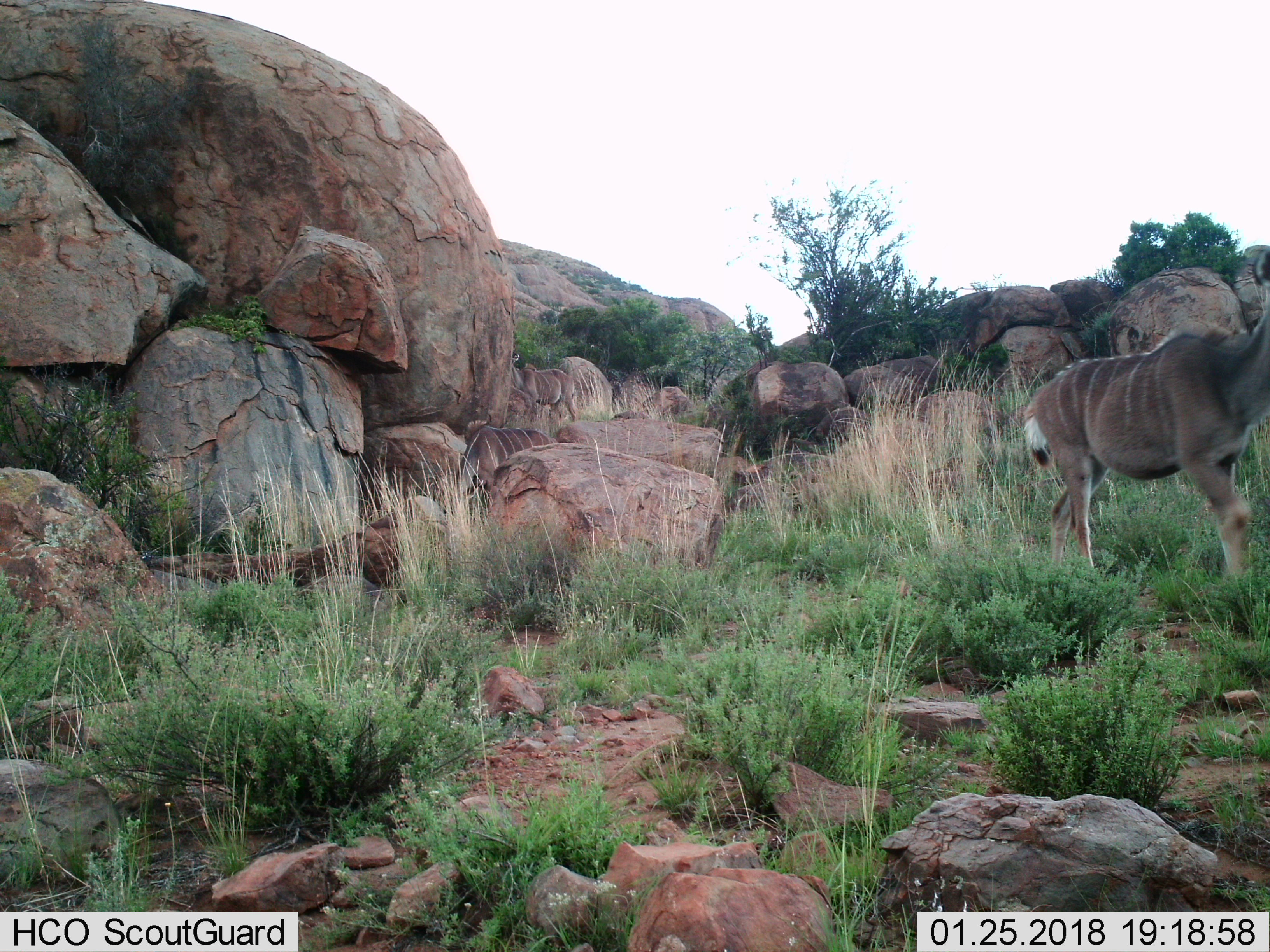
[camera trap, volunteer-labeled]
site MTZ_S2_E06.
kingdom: Animalia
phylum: Chordata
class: Mammalia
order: Artiodactyla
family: Bovidae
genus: Tragelaphus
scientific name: Tragelaphus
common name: kudu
Kudu (Tragelaphus), count 1. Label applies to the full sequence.